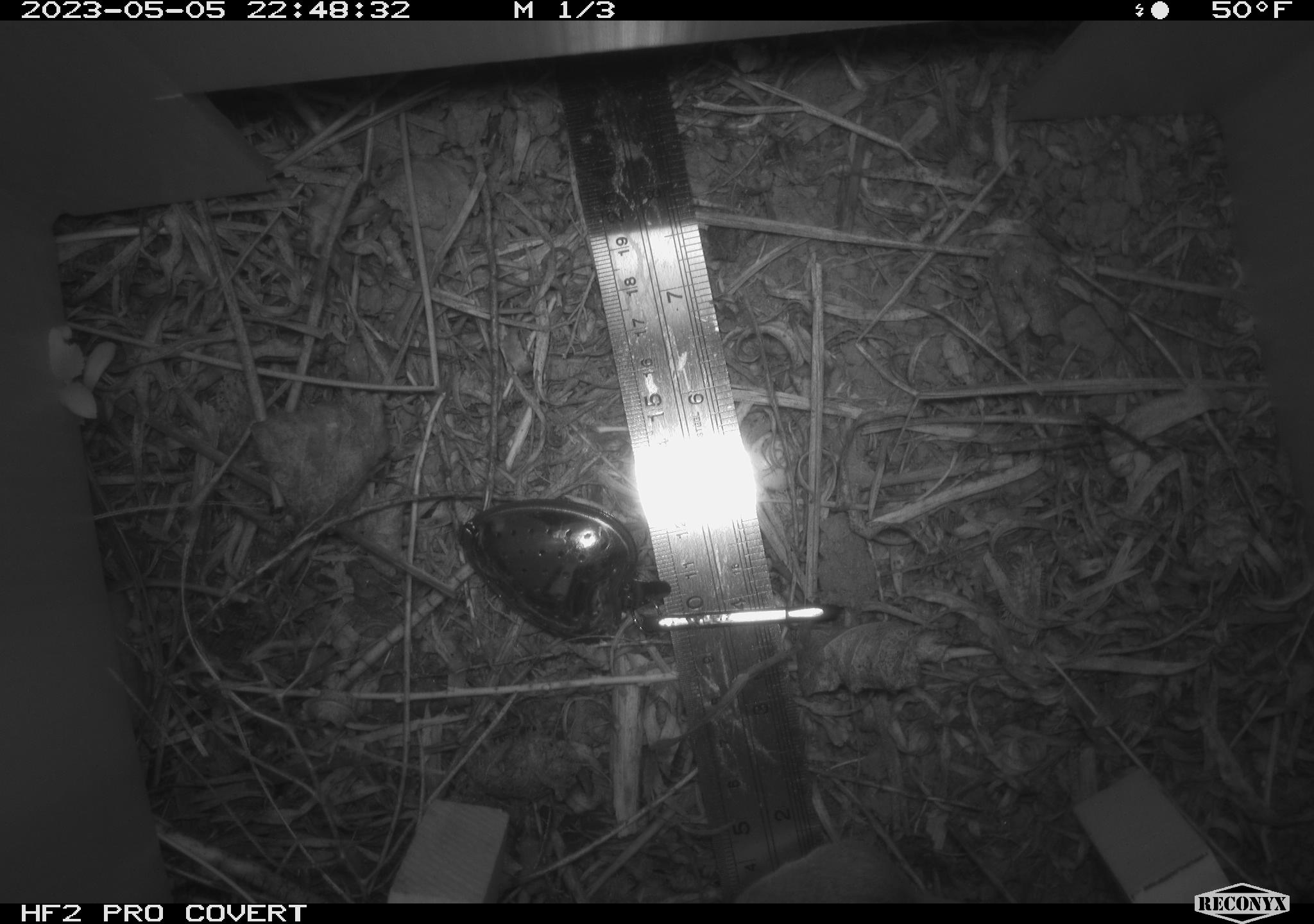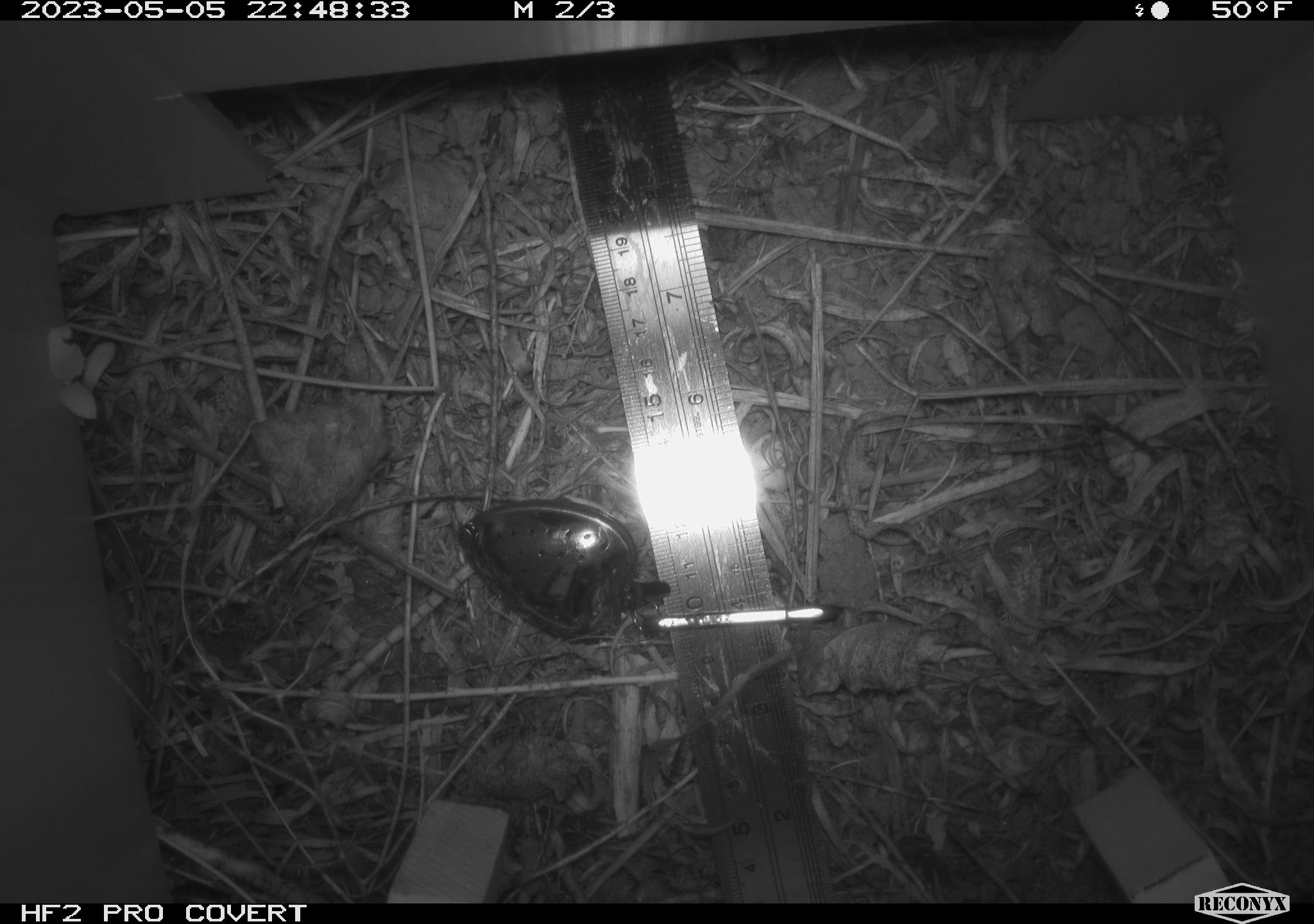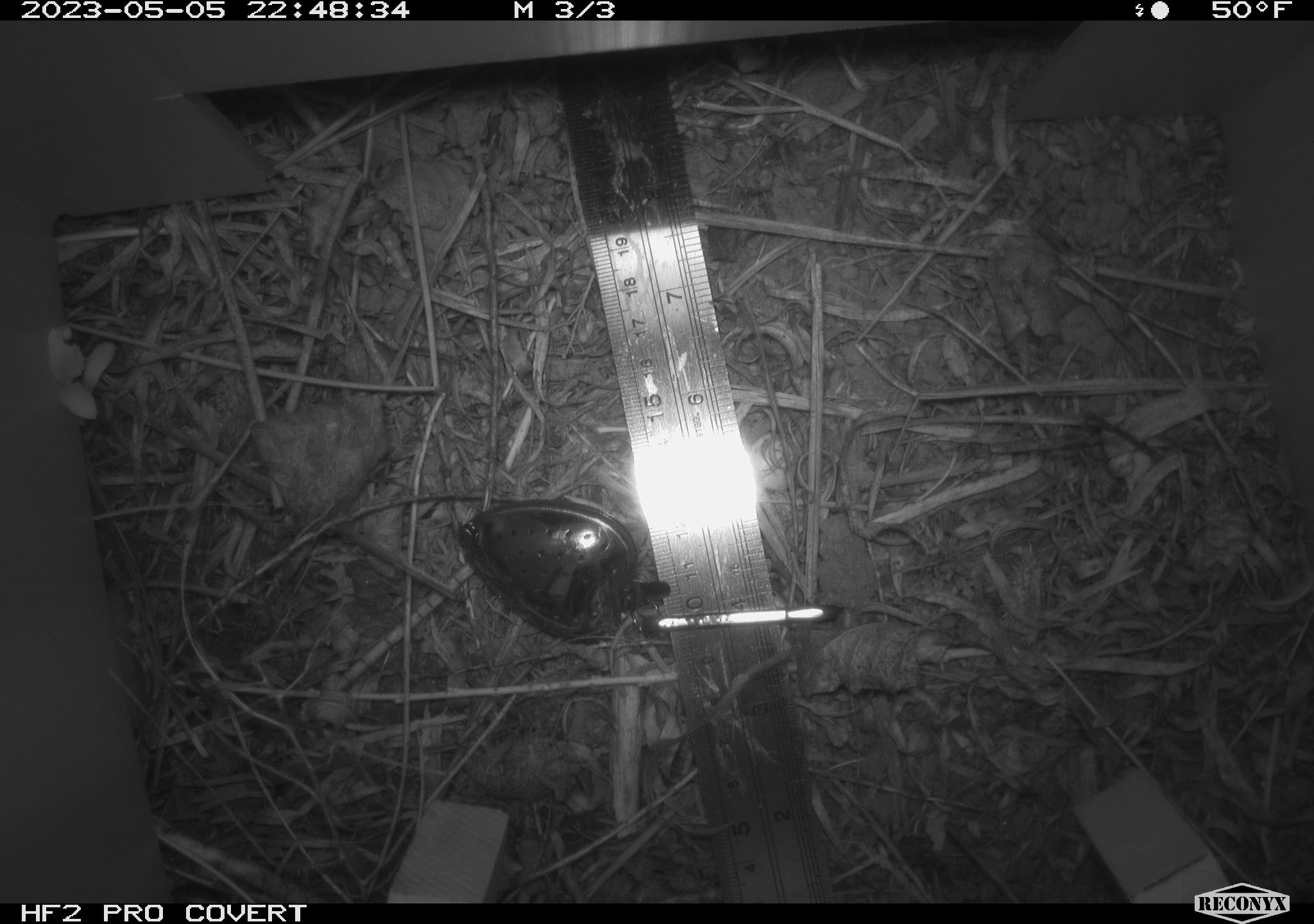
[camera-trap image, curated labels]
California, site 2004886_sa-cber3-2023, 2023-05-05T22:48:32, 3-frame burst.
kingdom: Animalia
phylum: Chordata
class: Mammalia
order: Rodentia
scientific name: Rodentia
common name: mouse species